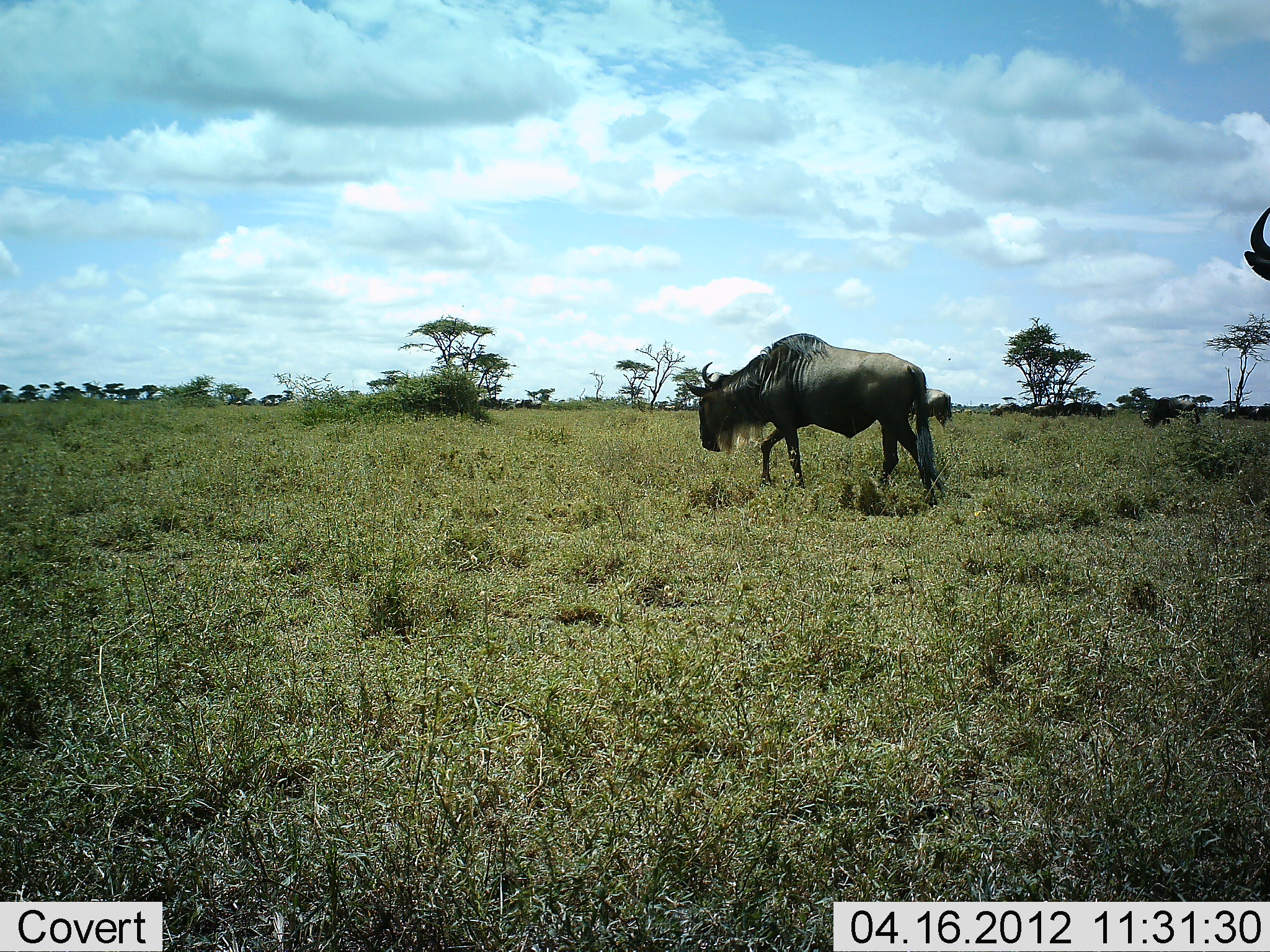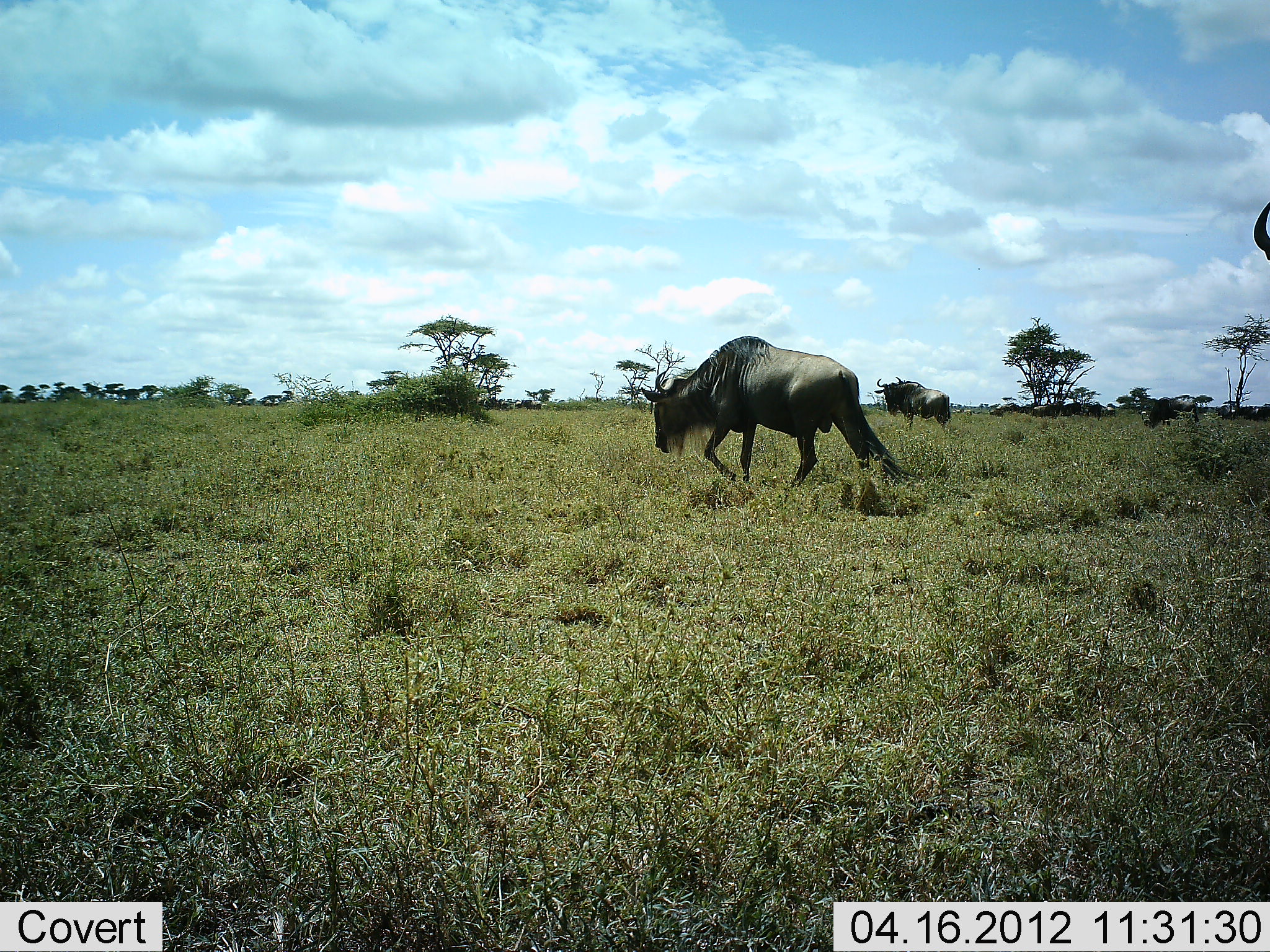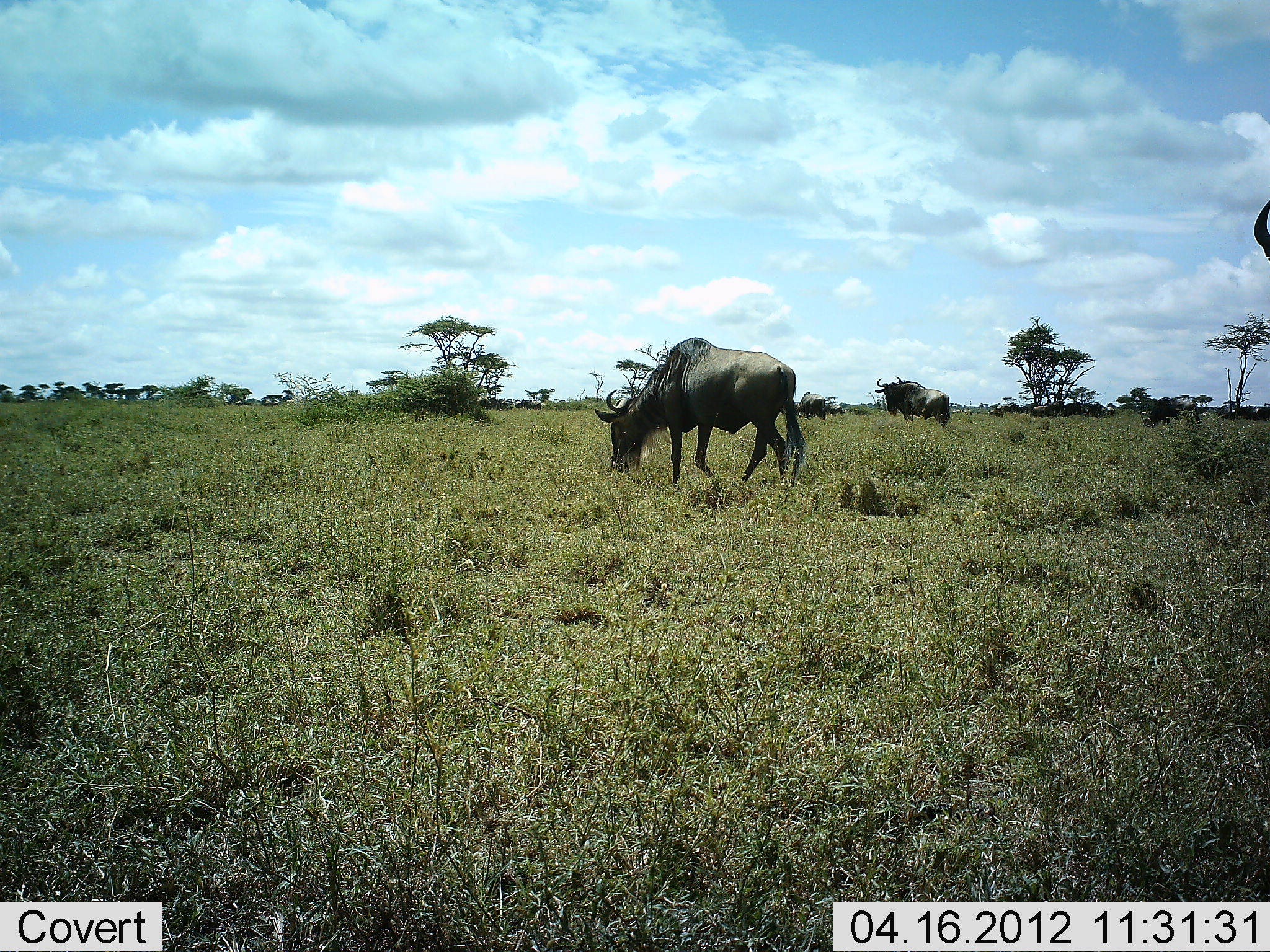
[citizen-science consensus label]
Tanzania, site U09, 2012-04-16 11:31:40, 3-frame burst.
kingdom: Animalia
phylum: Chordata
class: Mammalia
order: Artiodactyla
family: Bovidae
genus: Connochaetes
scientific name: Connochaetes taurinus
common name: blue wildebeest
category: wildebeest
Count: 3.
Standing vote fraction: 58%.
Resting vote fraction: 5%.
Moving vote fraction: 89%.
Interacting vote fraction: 0%.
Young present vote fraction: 0%.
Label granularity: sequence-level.